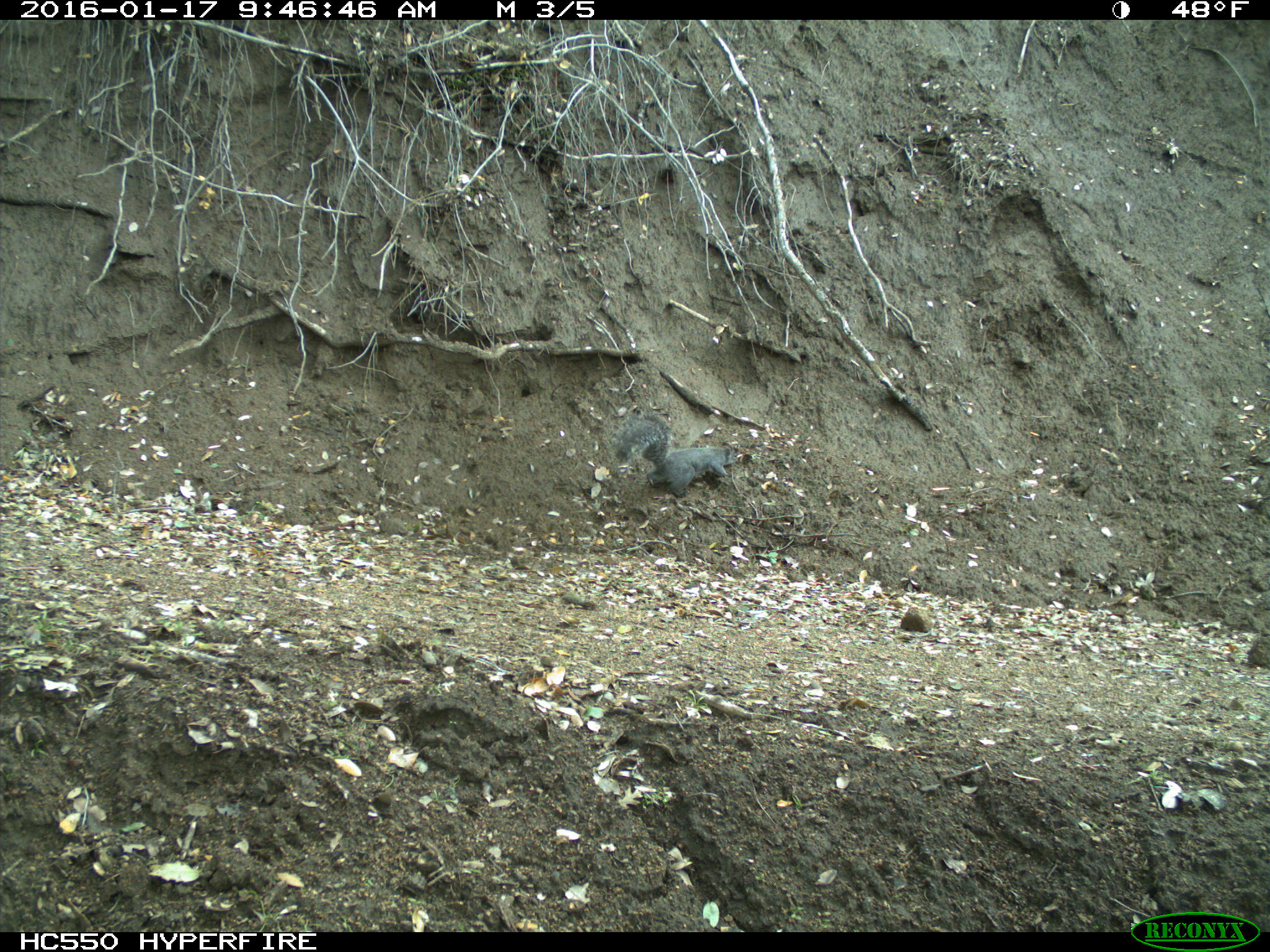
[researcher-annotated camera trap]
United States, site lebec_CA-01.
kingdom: Animalia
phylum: Chordata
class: Mammalia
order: Rodentia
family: Sciuridae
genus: Sciurus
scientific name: Sciurus carolinensis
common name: eastern gray squirrel